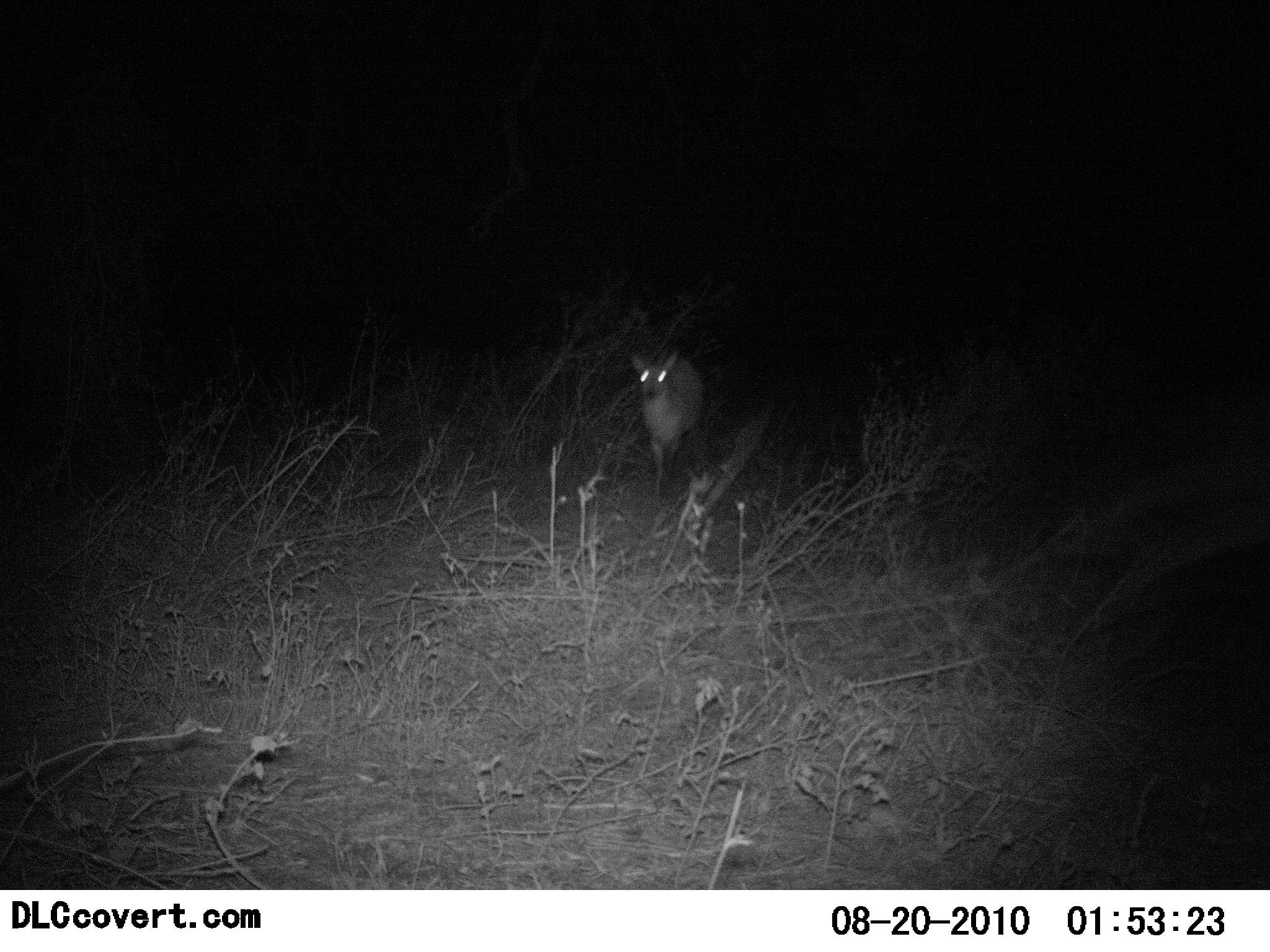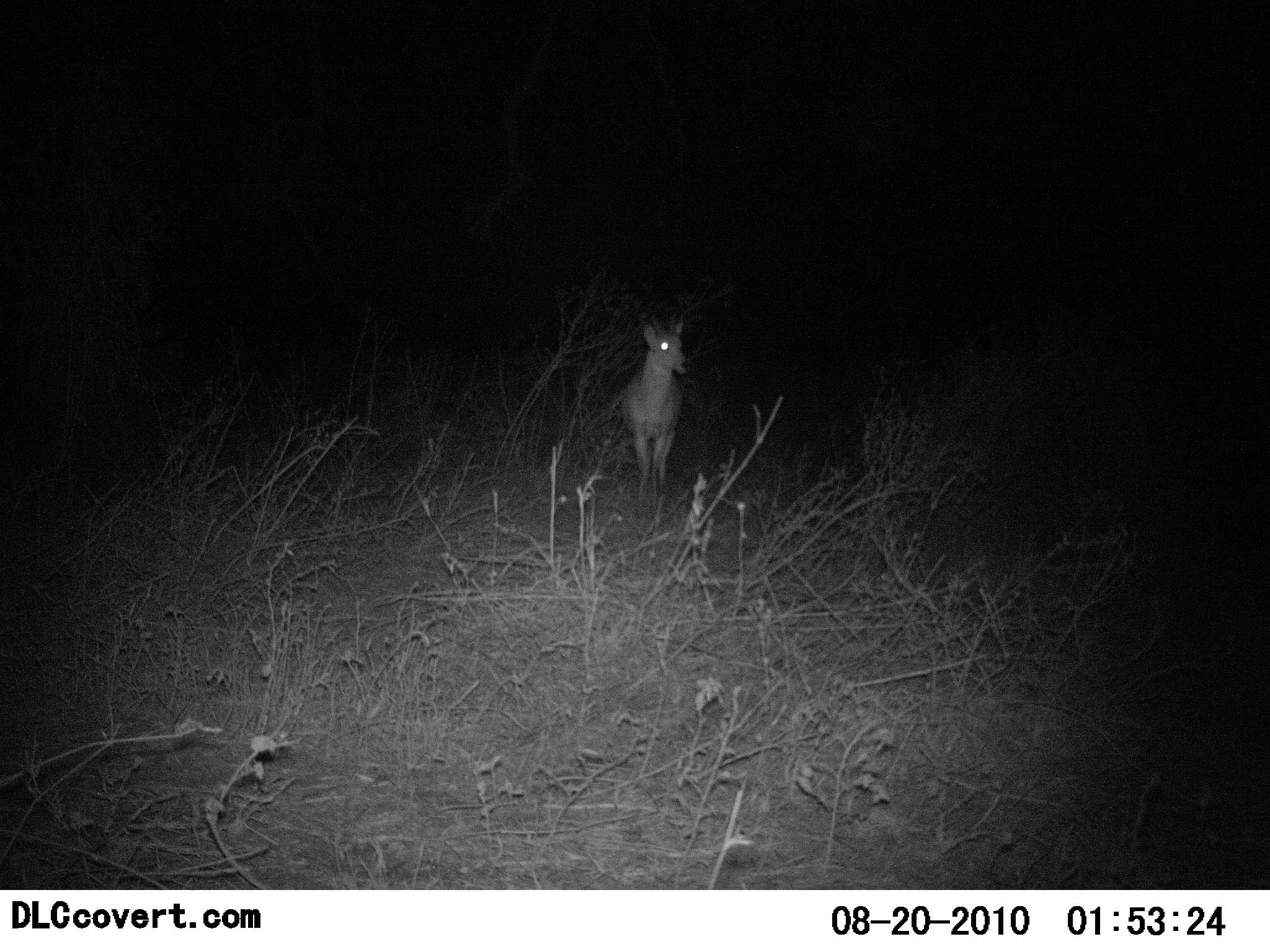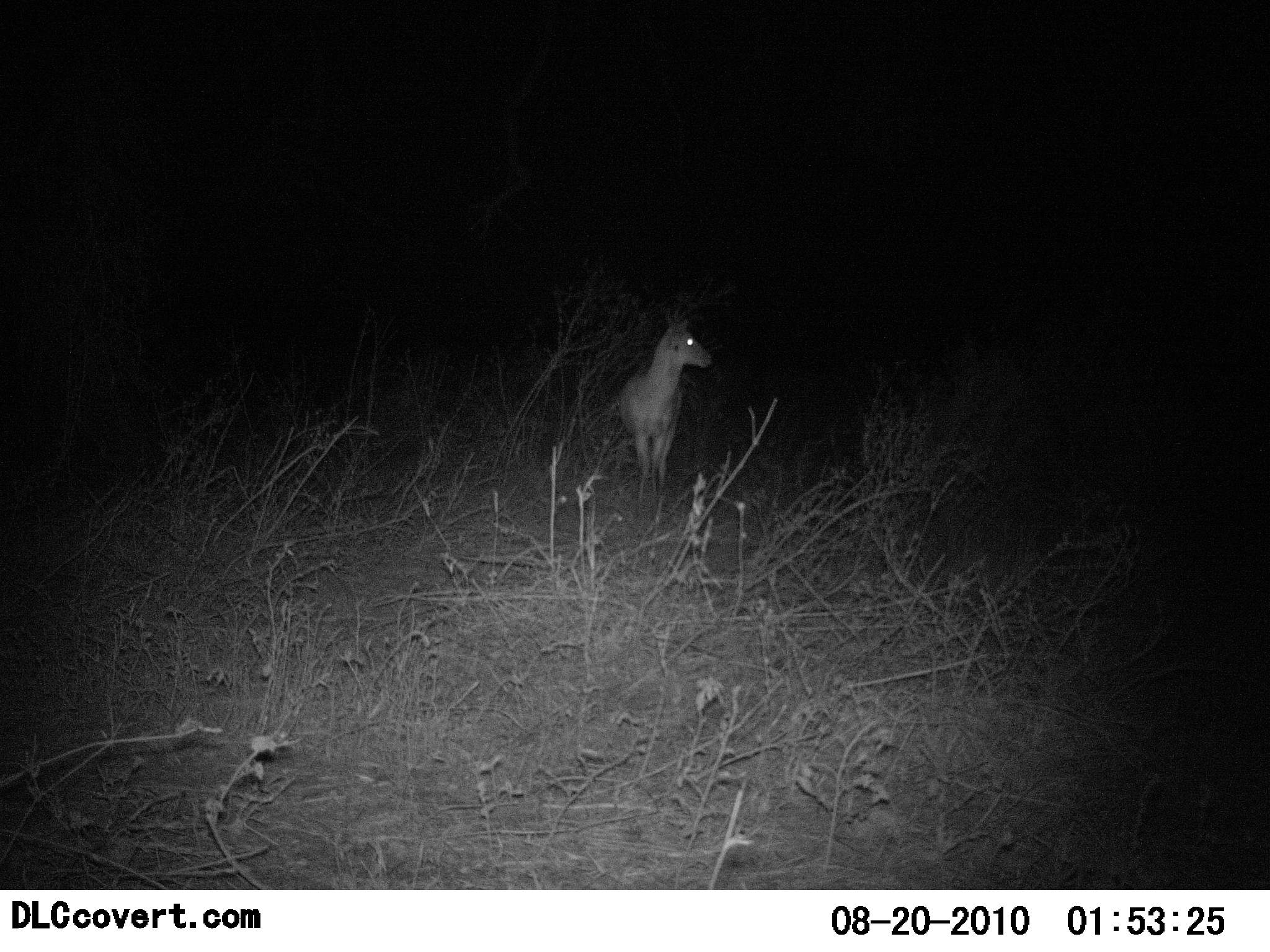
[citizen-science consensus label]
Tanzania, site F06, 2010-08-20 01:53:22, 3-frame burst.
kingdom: Animalia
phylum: Chordata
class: Mammalia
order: Artiodactyla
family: Bovidae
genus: Redunca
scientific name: Redunca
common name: reedbuck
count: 1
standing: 75%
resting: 0%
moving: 75%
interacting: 0%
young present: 0%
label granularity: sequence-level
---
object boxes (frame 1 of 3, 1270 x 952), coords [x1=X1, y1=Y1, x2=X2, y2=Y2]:
animal: [x1=628, y1=348, x2=705, y2=496]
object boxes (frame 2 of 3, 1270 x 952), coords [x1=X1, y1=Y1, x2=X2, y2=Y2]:
animal: [x1=615, y1=320, x2=690, y2=500]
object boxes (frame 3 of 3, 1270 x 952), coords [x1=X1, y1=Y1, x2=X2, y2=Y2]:
animal: [x1=615, y1=309, x2=714, y2=505]